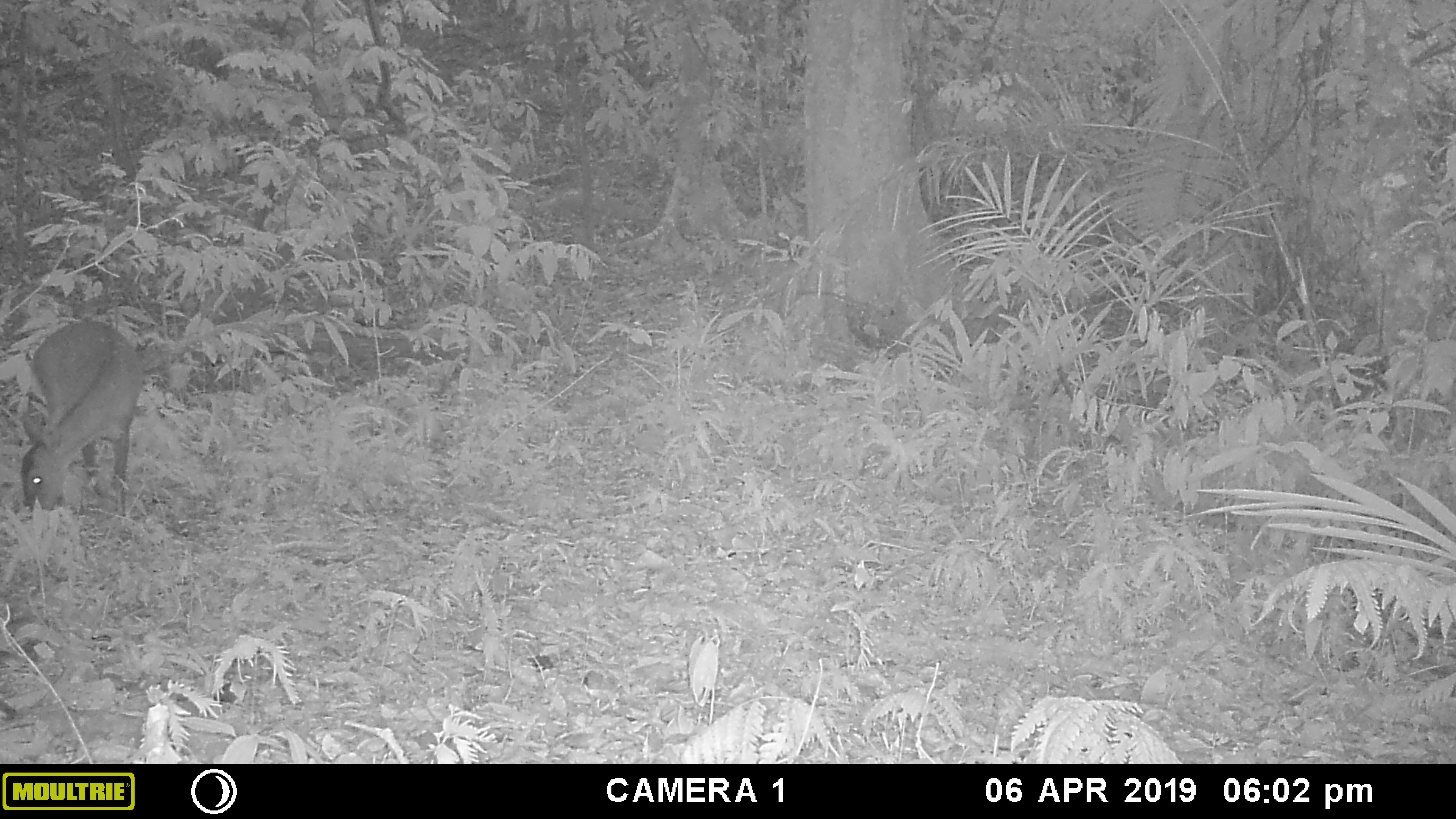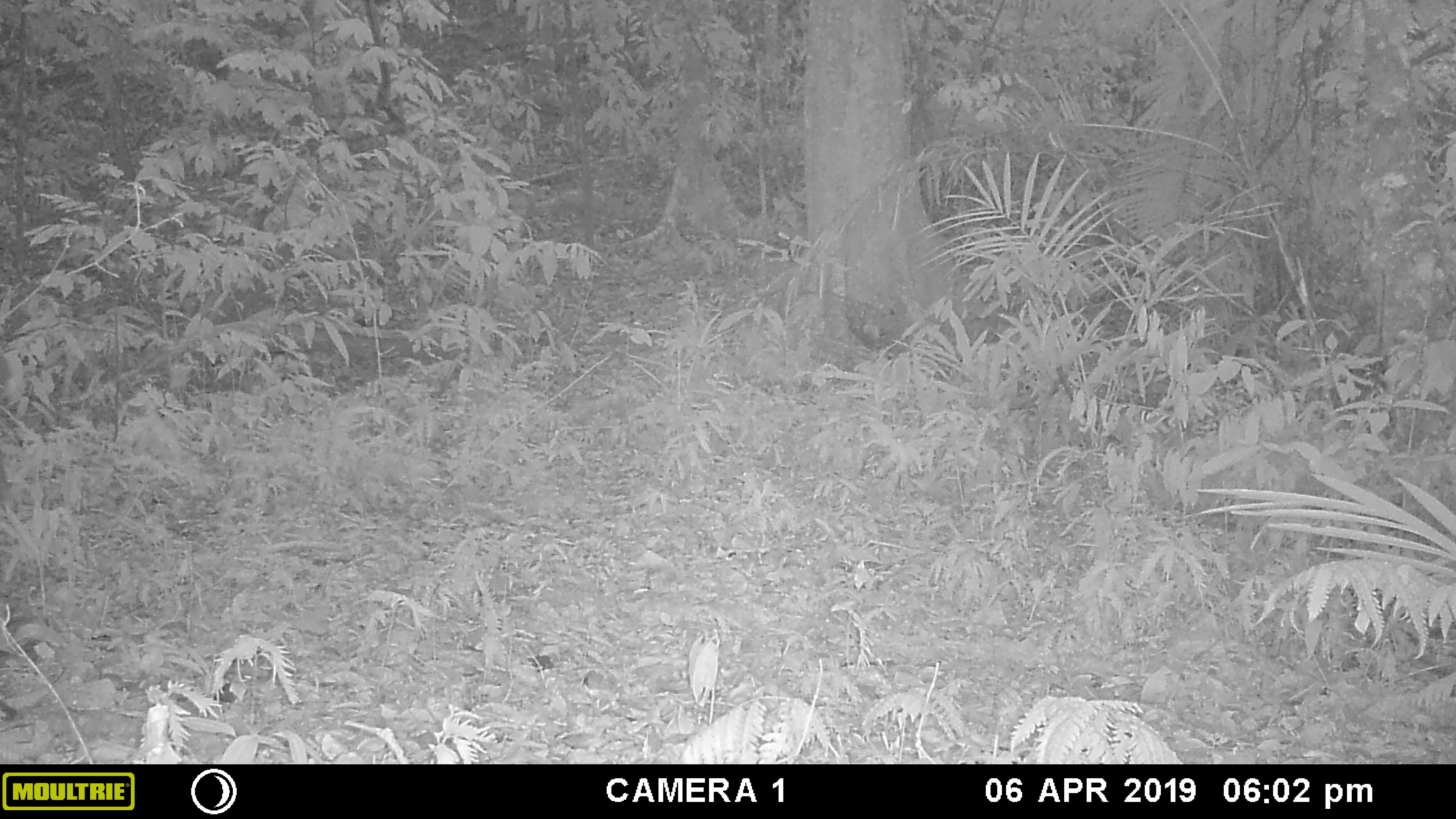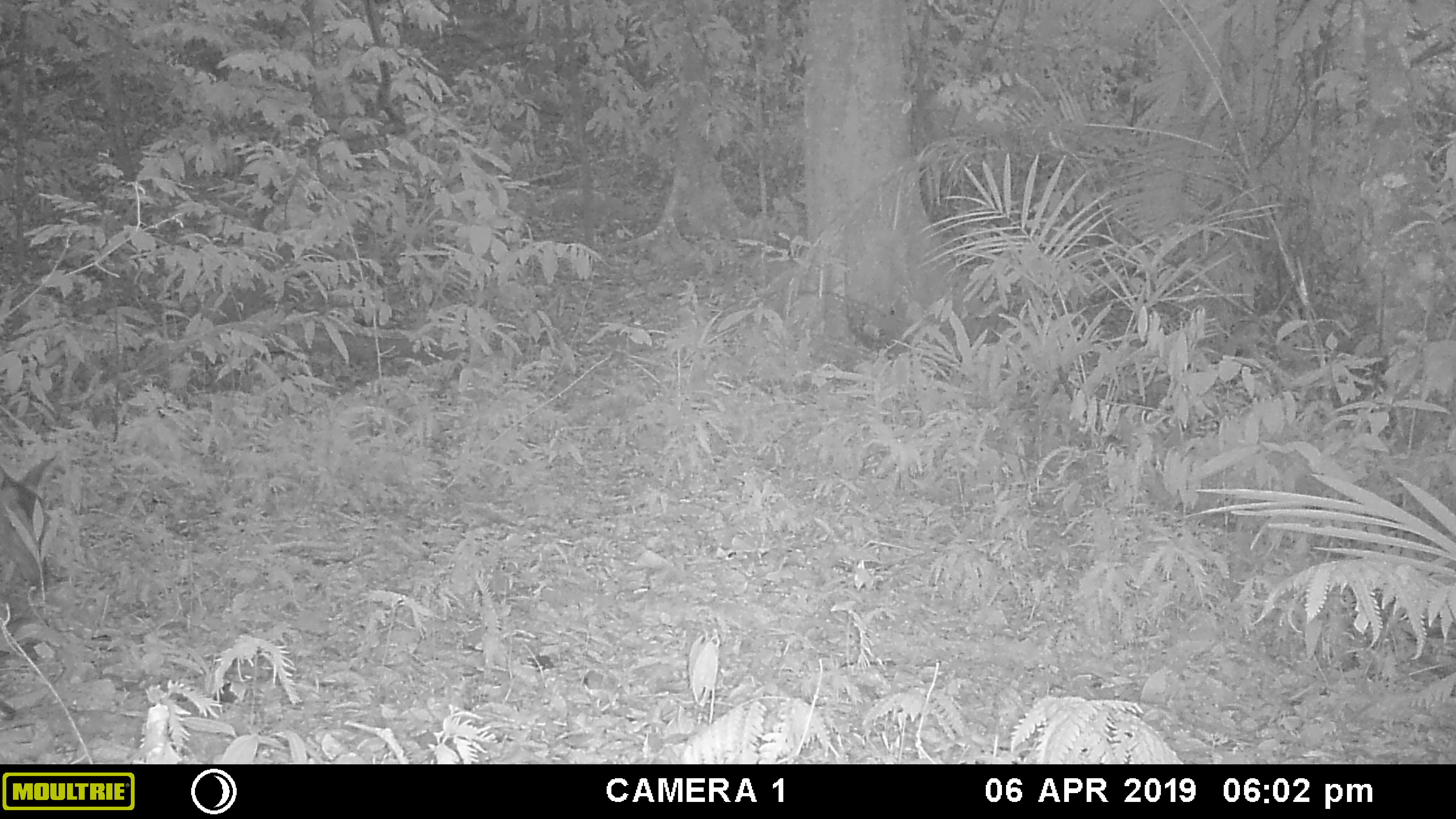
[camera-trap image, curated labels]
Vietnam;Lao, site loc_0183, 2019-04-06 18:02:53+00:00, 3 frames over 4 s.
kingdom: Animalia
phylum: Chordata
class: Mammalia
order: Artiodactyla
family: Cervidae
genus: Muntiacus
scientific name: Muntiacus vuquangensis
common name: large-antlered muntjac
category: large antlered muntjac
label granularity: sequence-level